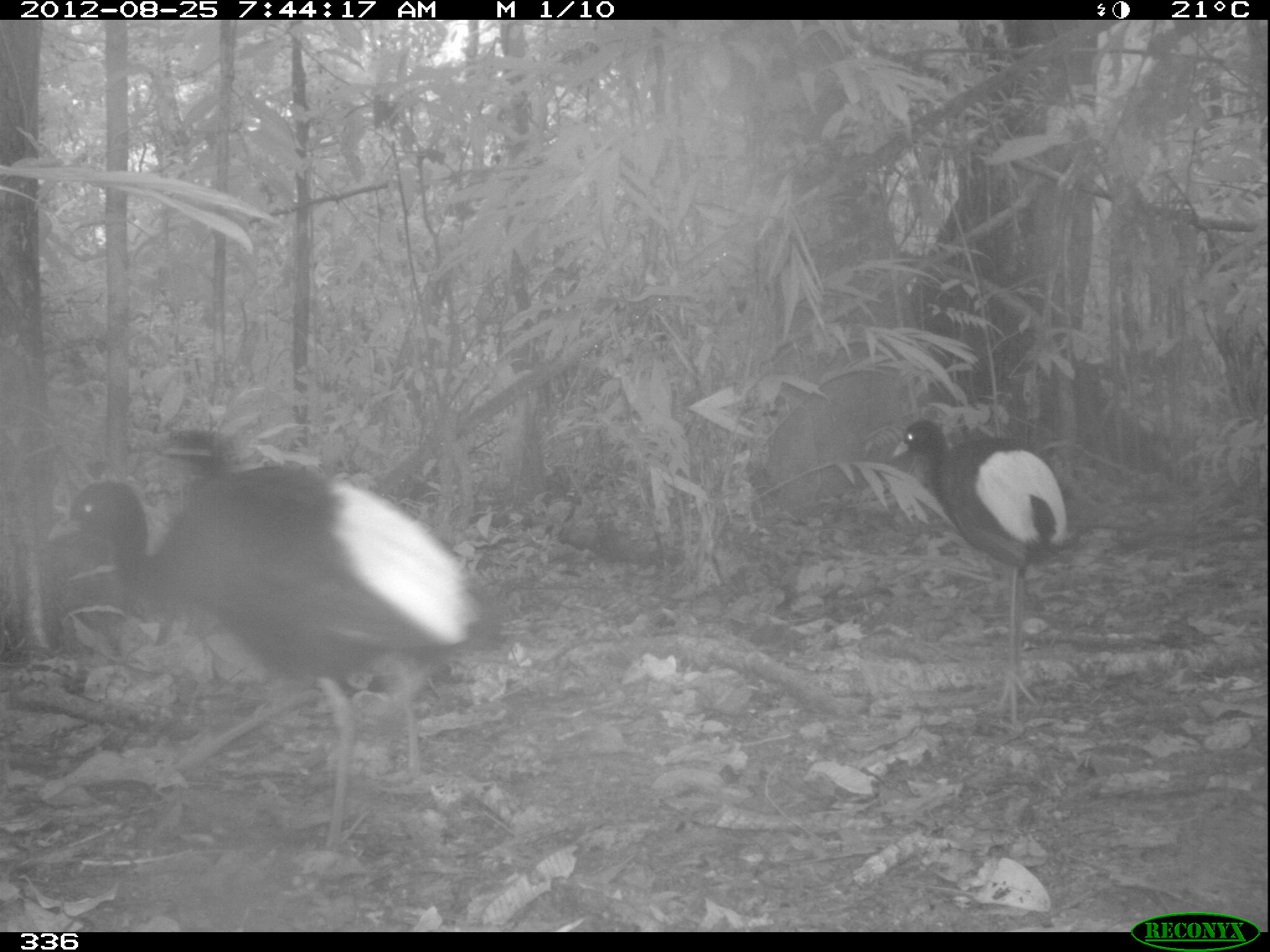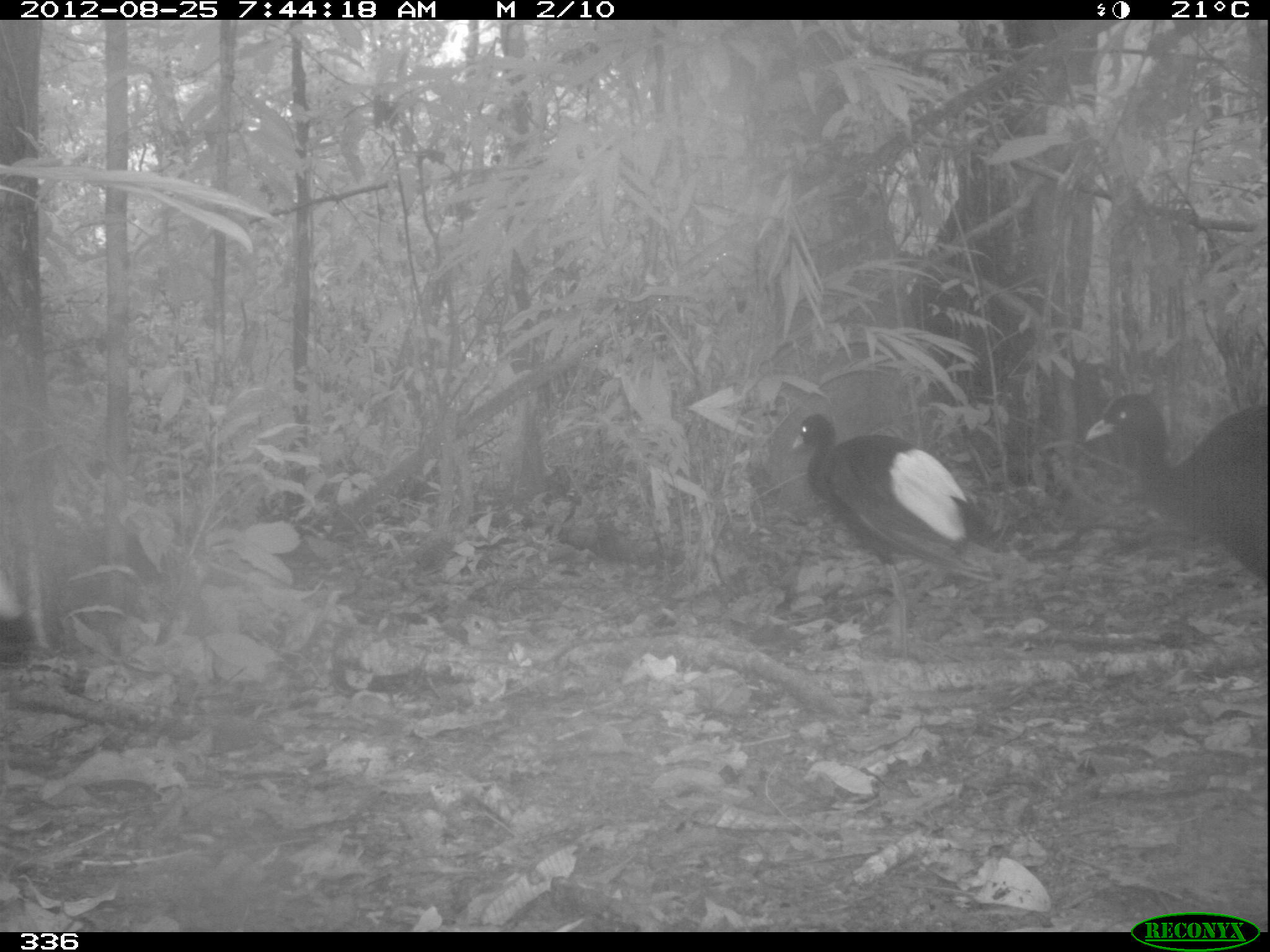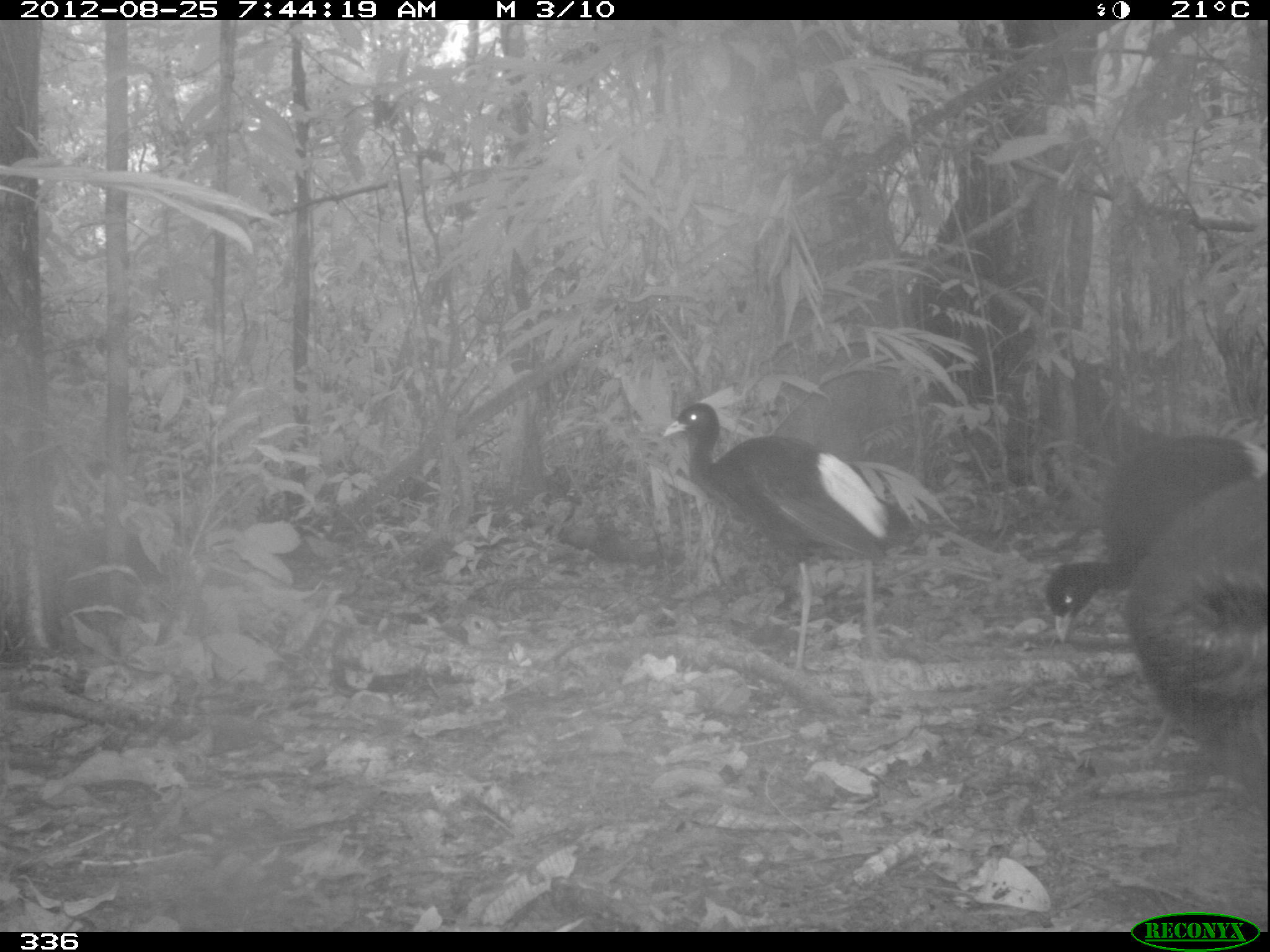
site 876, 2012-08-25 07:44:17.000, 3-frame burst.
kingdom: Animalia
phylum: Chordata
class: Aves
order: Gruiformes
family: Psophiidae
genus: Psophia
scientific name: Psophia leucoptera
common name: pale-winged trumpeter